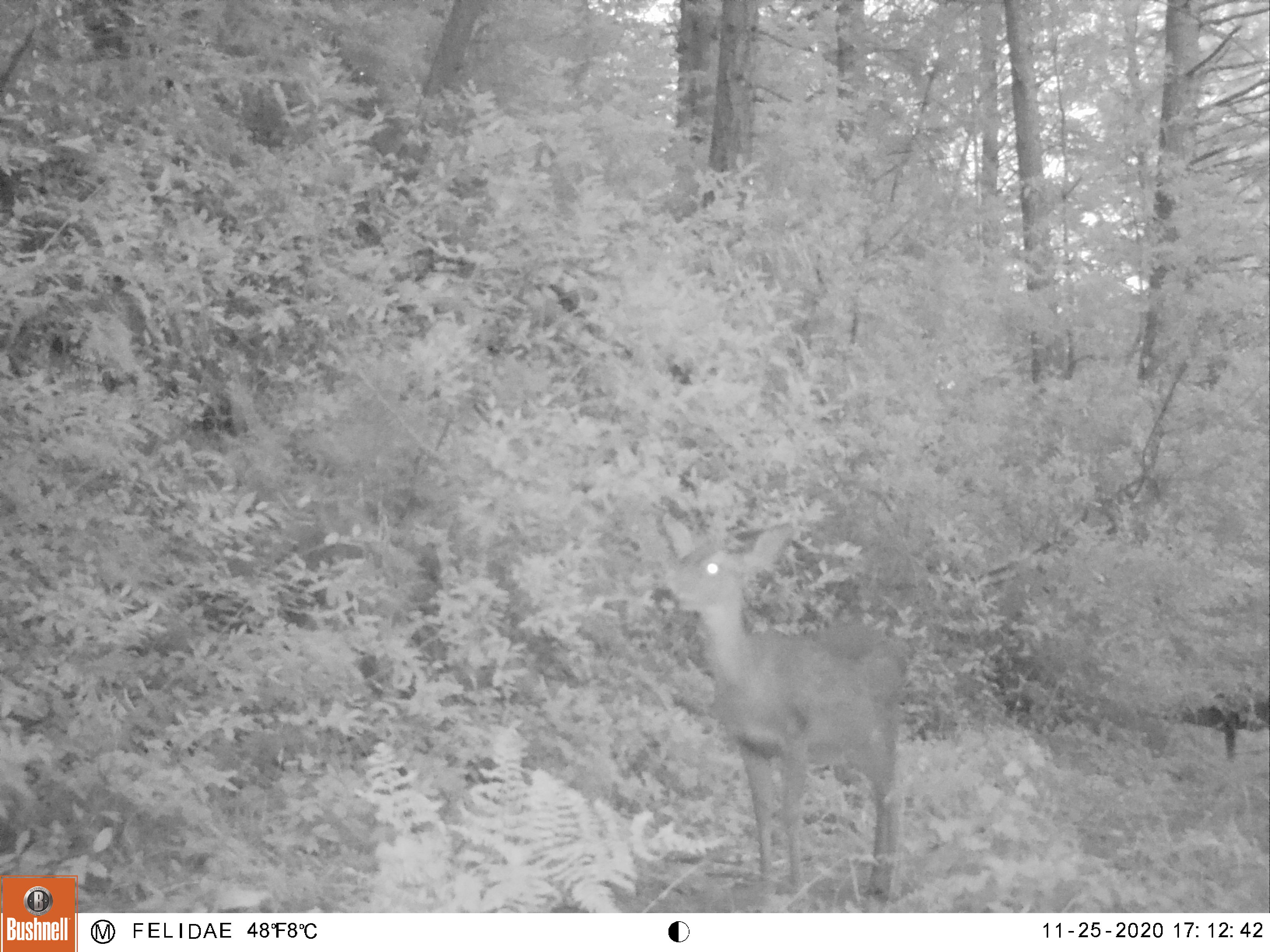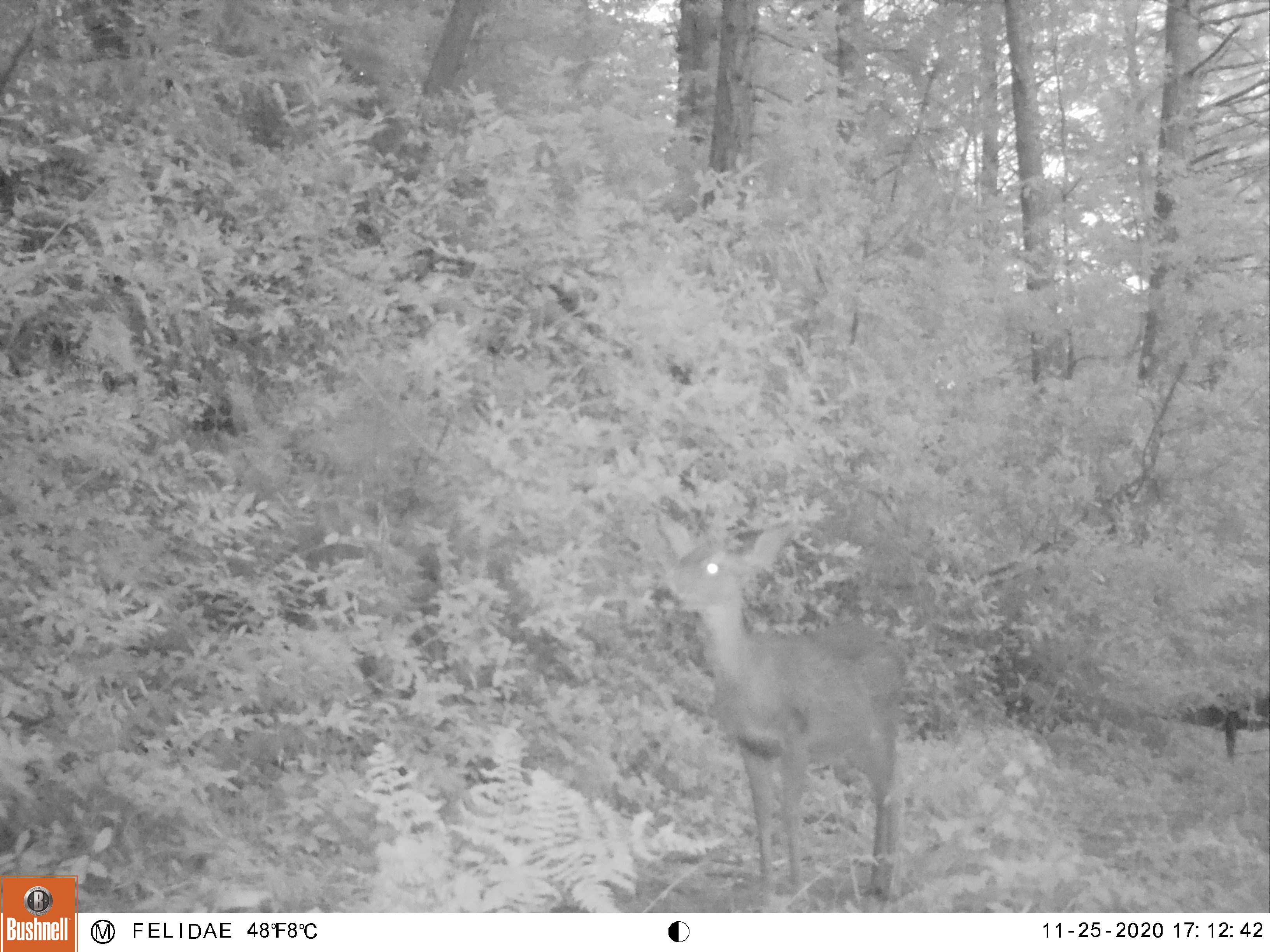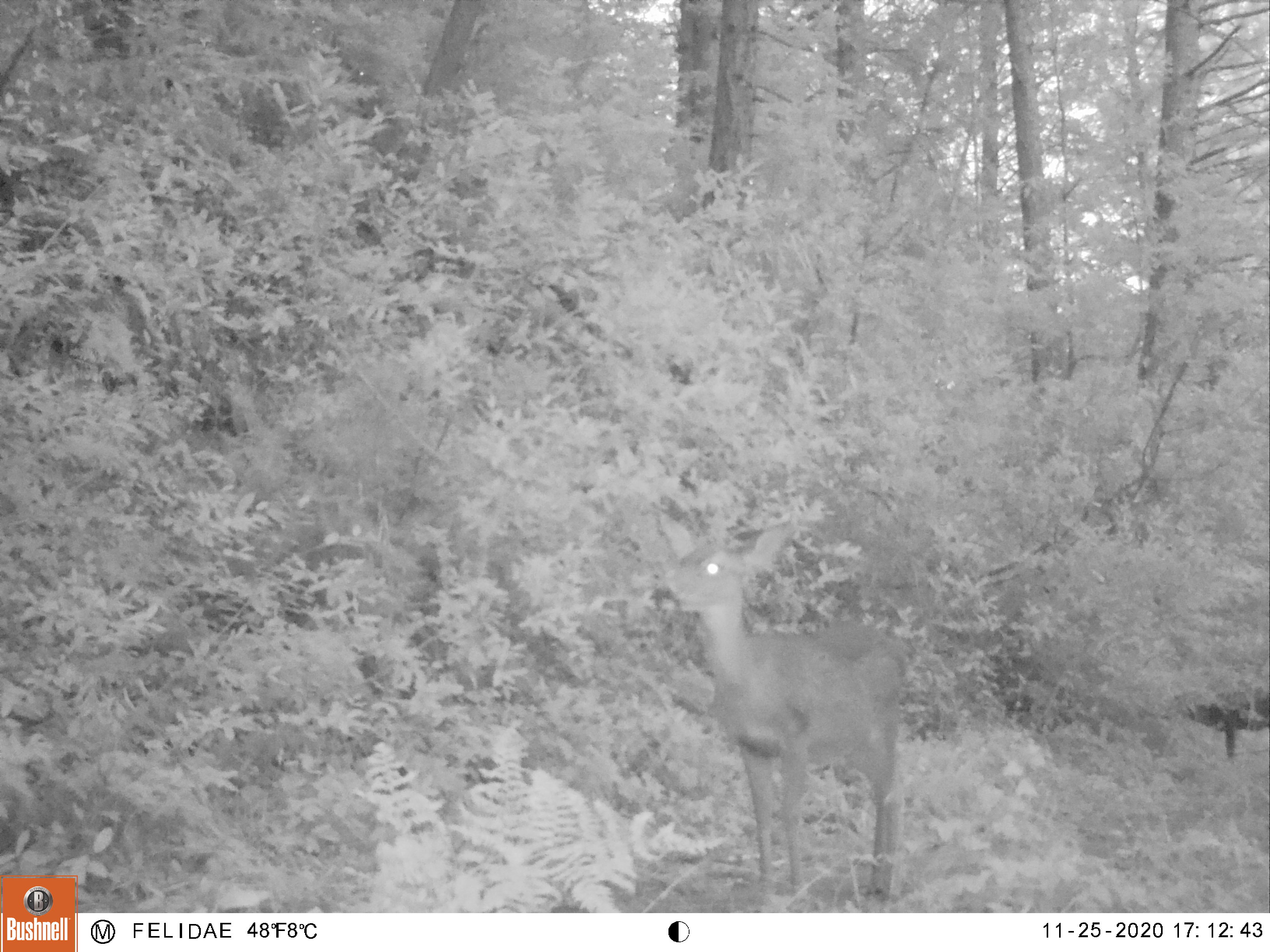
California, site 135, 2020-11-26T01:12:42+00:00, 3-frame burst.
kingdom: Animalia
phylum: Chordata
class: Mammalia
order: Artiodactyla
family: Cervidae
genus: Odocoileus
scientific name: Odocoileus hemionus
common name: mule deer